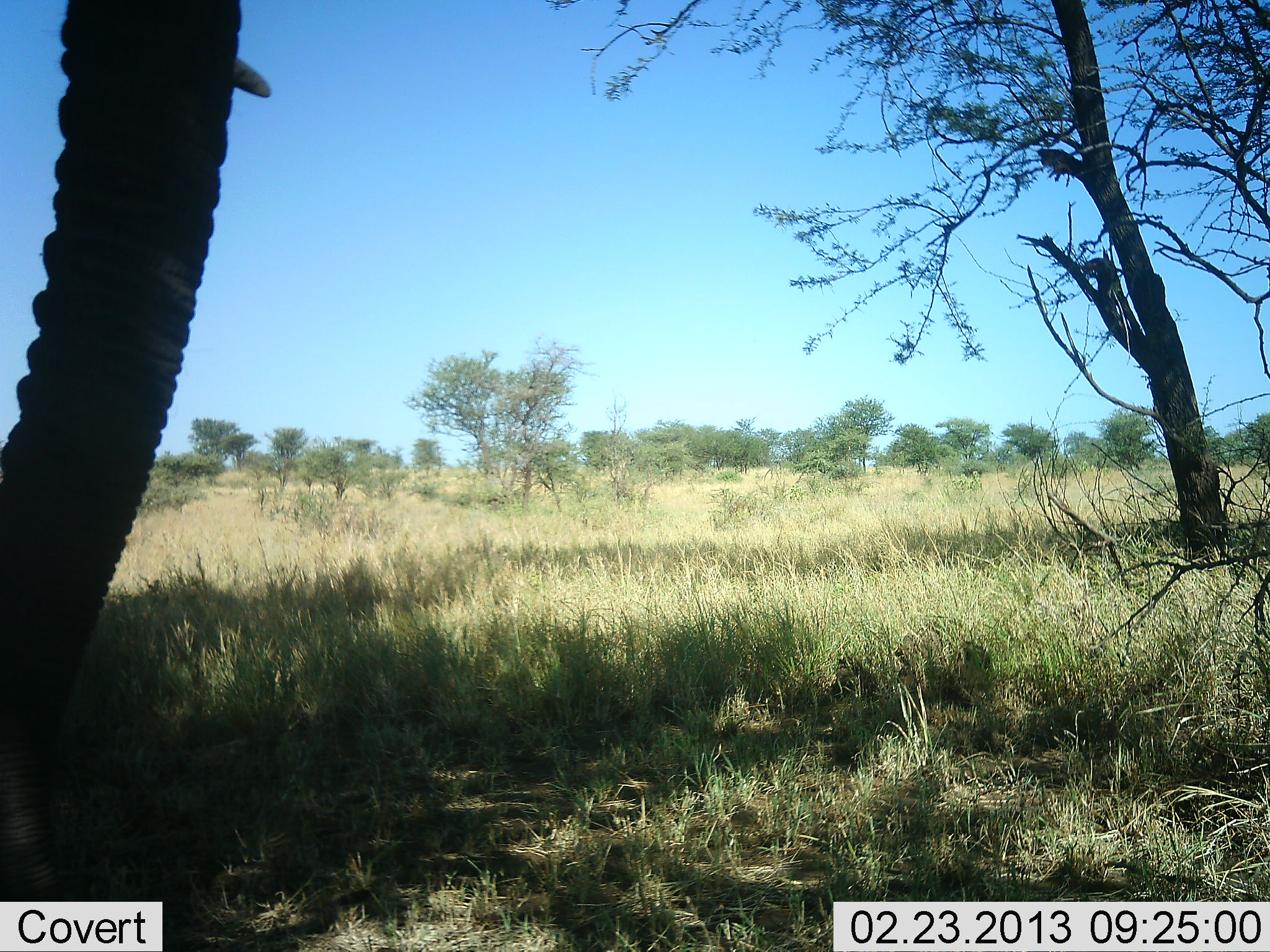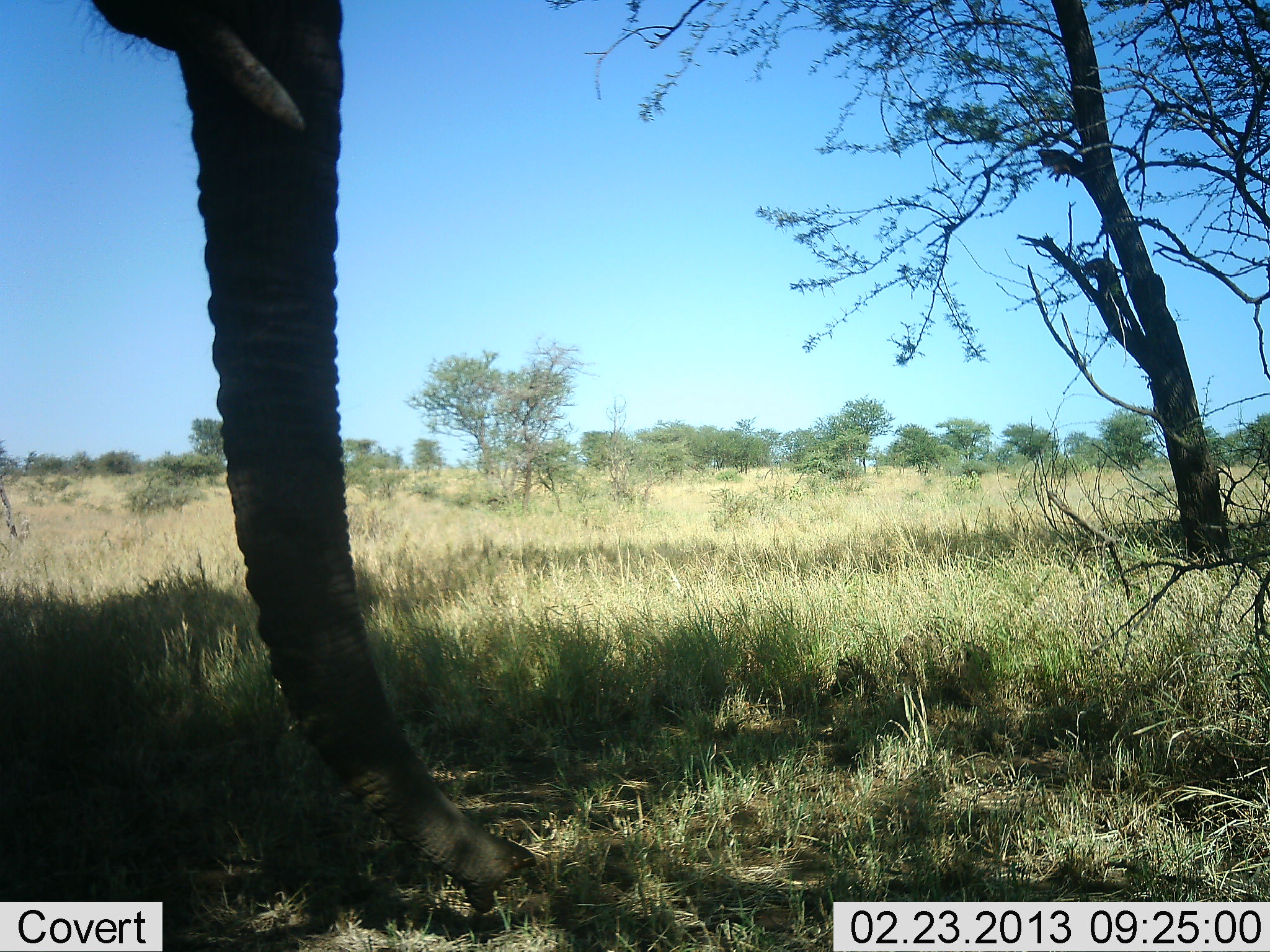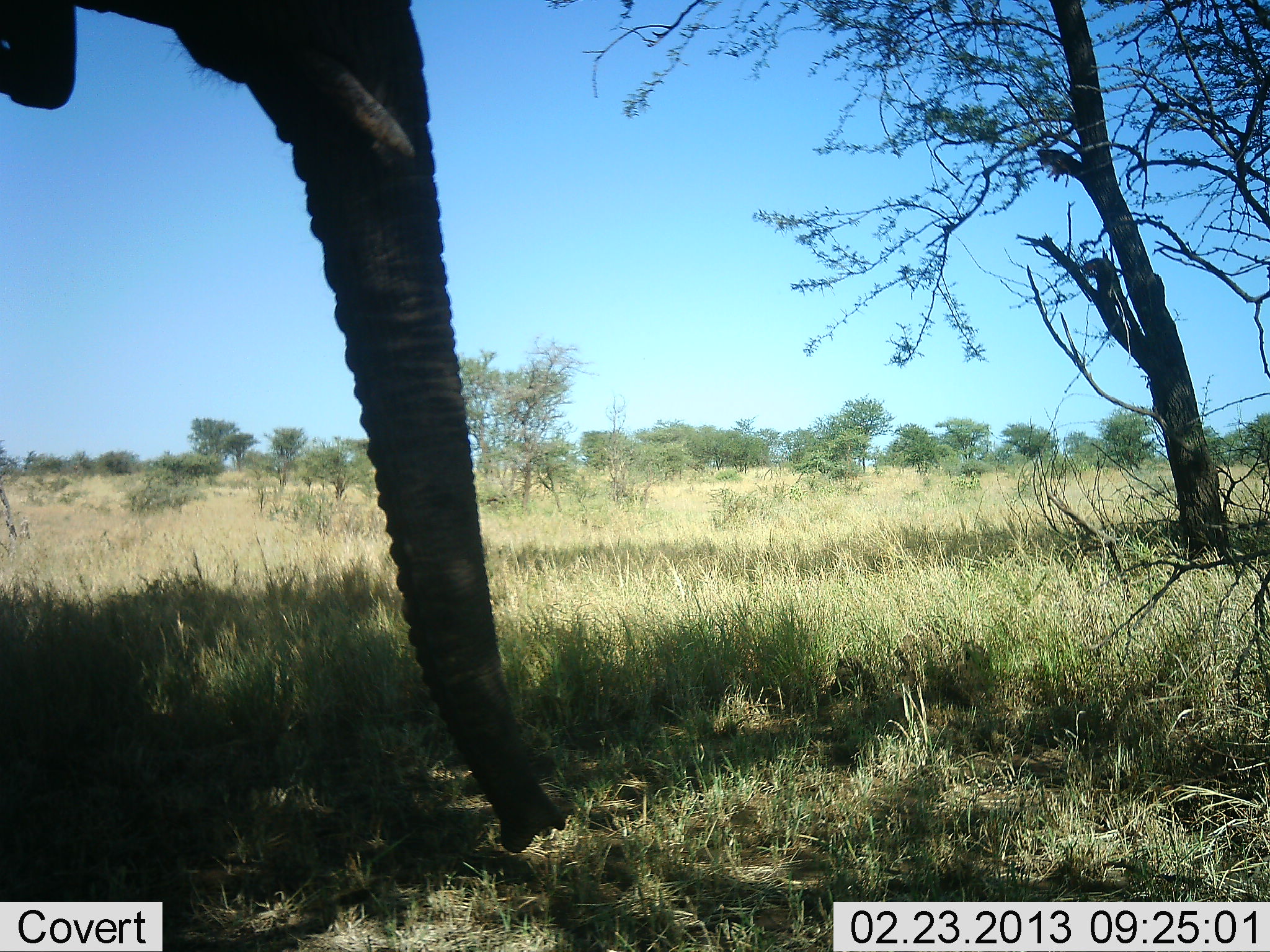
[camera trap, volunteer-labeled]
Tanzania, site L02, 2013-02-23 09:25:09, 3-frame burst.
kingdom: Animalia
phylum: Chordata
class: Mammalia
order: Proboscidea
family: Elephantidae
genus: Loxodonta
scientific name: Loxodonta africana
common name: african bush elephant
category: elephant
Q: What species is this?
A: Elephant (african bush elephant) (Loxodonta africana).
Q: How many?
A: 1.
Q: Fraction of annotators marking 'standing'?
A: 67%.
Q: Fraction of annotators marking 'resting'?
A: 0%.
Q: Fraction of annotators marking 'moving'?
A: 15%.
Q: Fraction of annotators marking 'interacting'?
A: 0%.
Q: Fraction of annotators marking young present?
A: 0%.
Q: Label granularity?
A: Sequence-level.